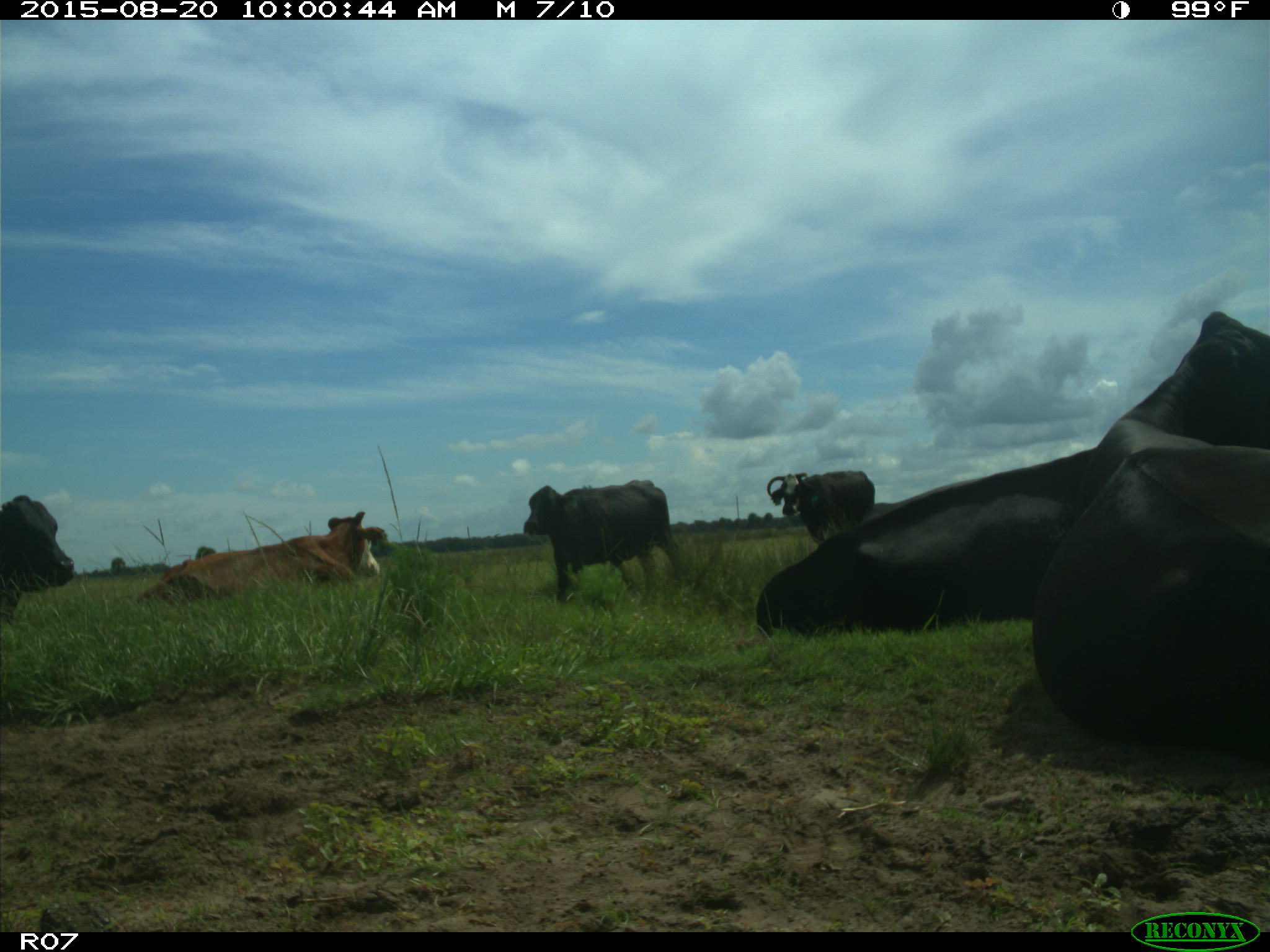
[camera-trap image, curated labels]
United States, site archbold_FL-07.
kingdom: Animalia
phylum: Chordata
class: Mammalia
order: Artiodactyla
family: Bovidae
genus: Bos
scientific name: Bos taurus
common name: domestic cow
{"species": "Bos taurus (domestic cow)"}